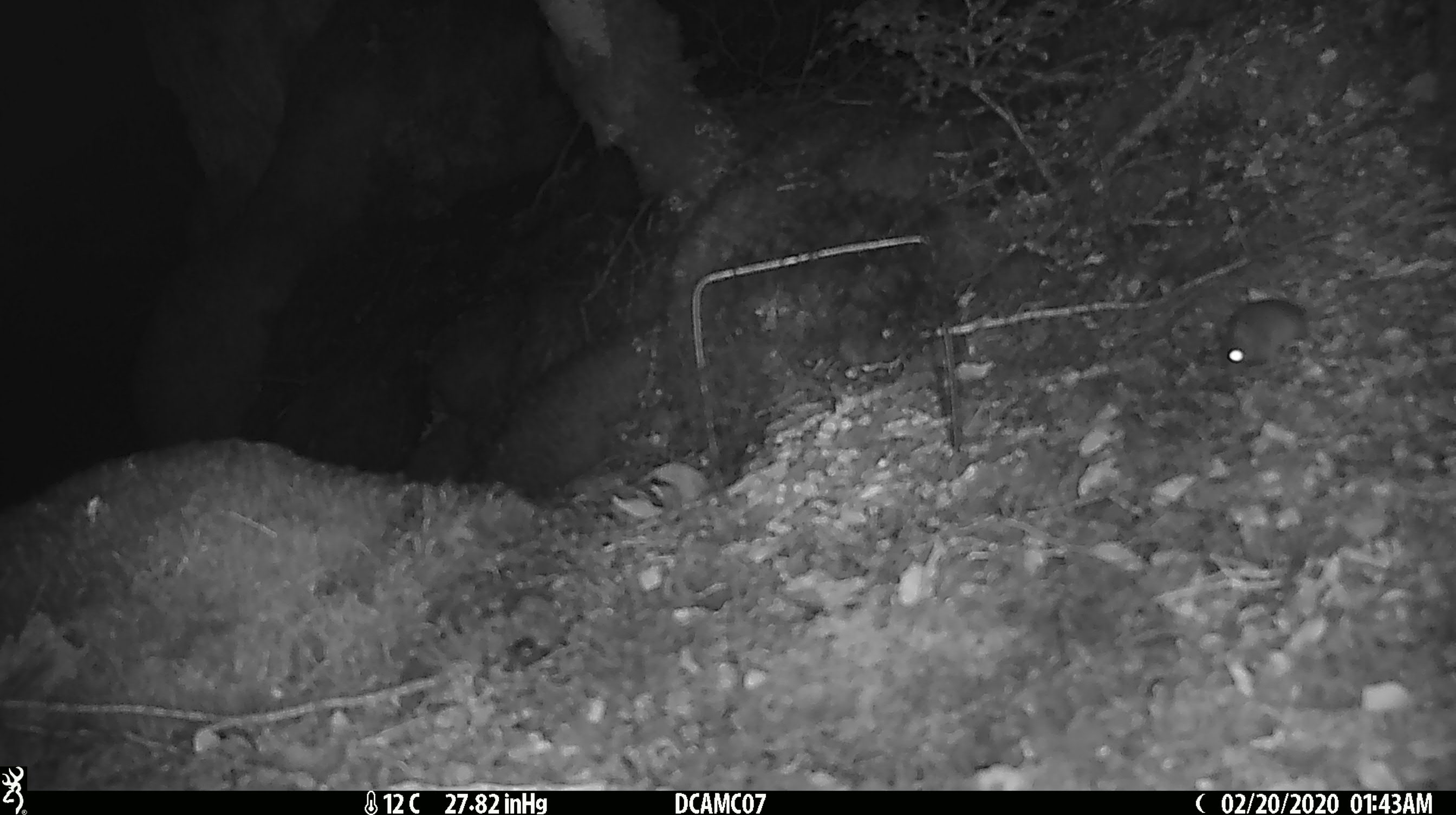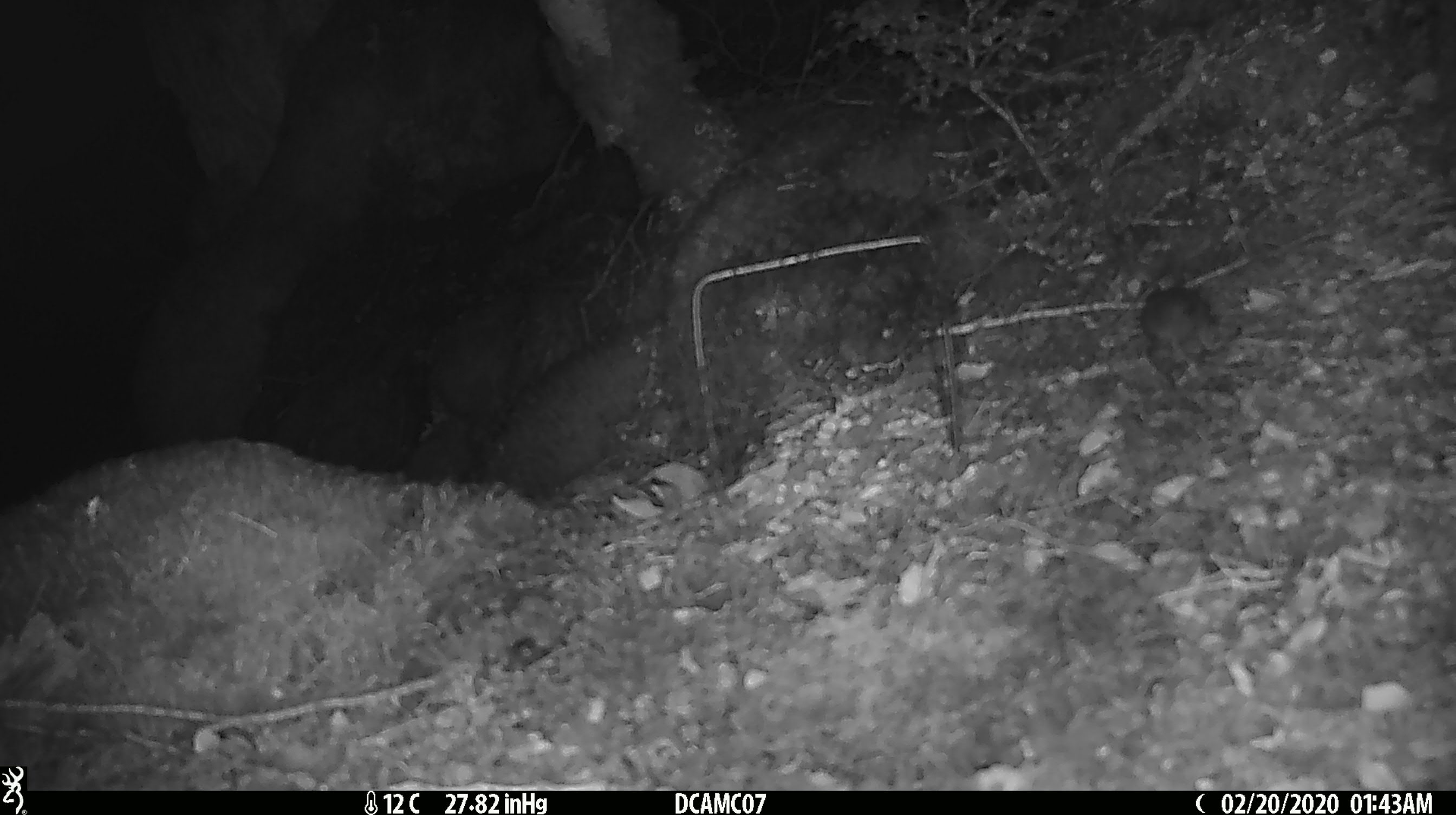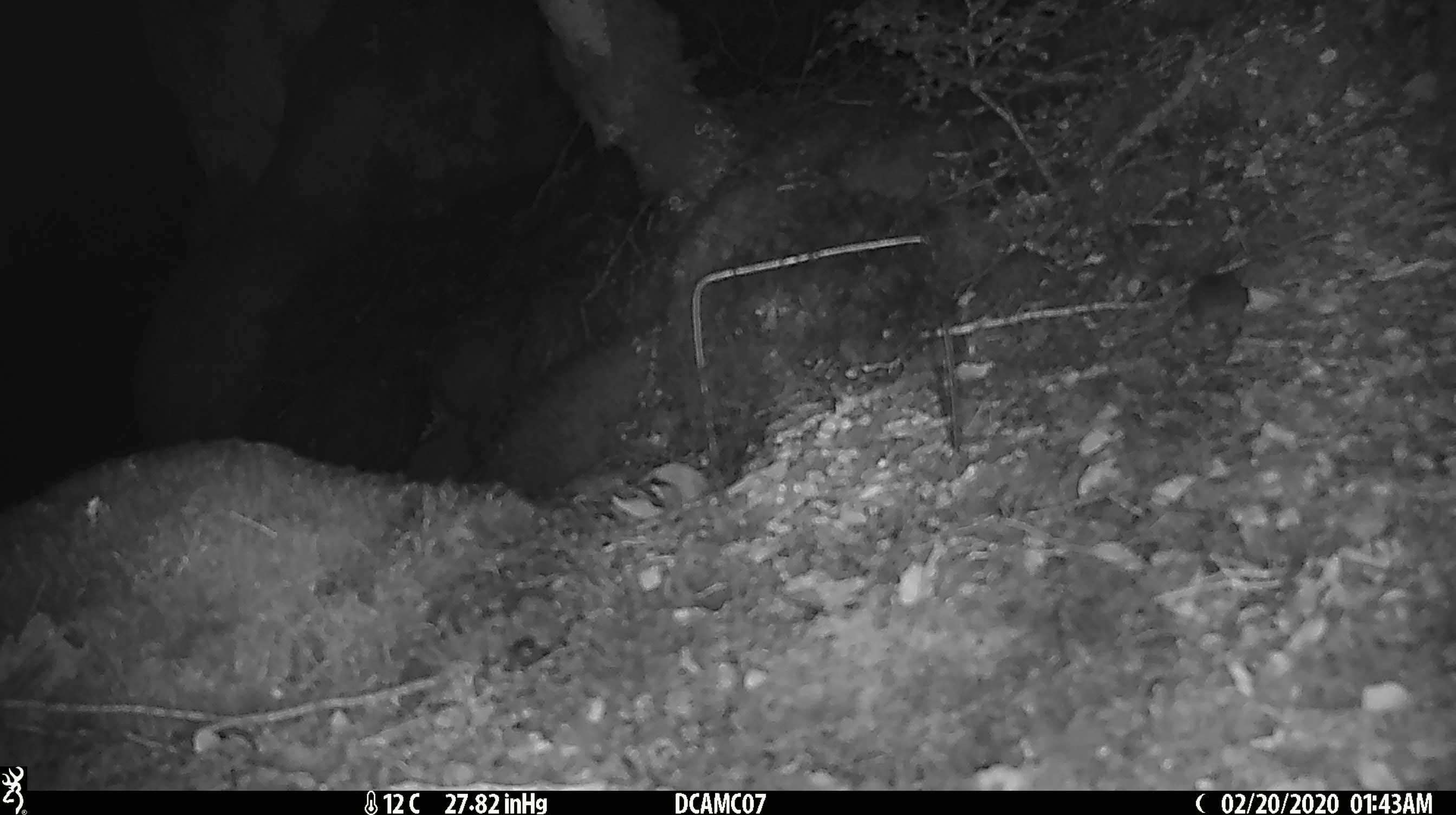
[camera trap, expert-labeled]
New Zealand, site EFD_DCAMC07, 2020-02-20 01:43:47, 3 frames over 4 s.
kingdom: Animalia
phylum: Chordata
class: Mammalia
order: Rodentia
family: Muridae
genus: Mus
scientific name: Mus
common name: mouse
Mouse (Mus).